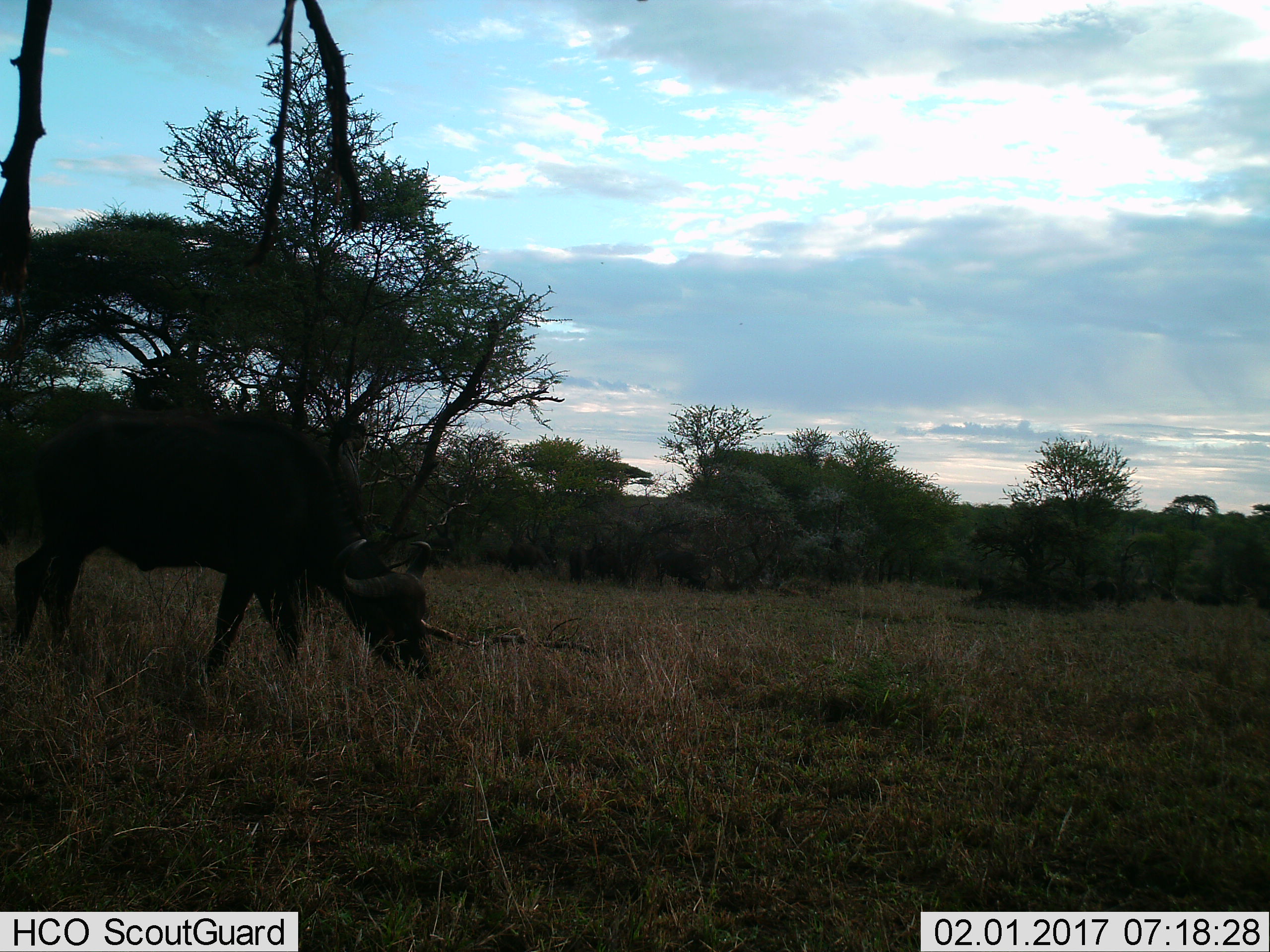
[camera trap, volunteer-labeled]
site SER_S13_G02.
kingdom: Animalia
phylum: Chordata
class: Mammalia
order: Artiodactyla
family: Bovidae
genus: Syncerus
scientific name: Syncerus caffer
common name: african buffalo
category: buffalo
Buffalo (african buffalo) (Syncerus caffer), count 1. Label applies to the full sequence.